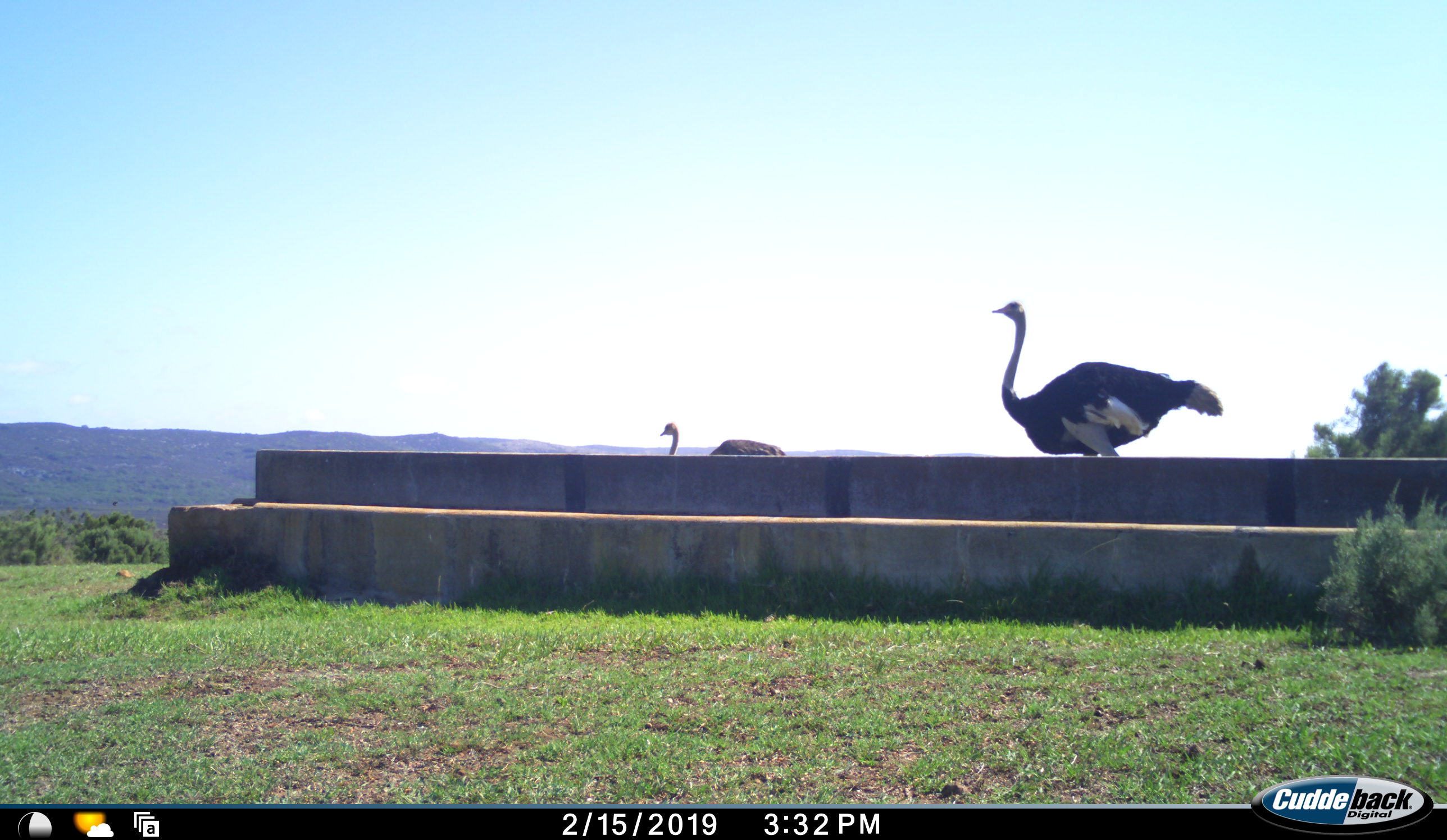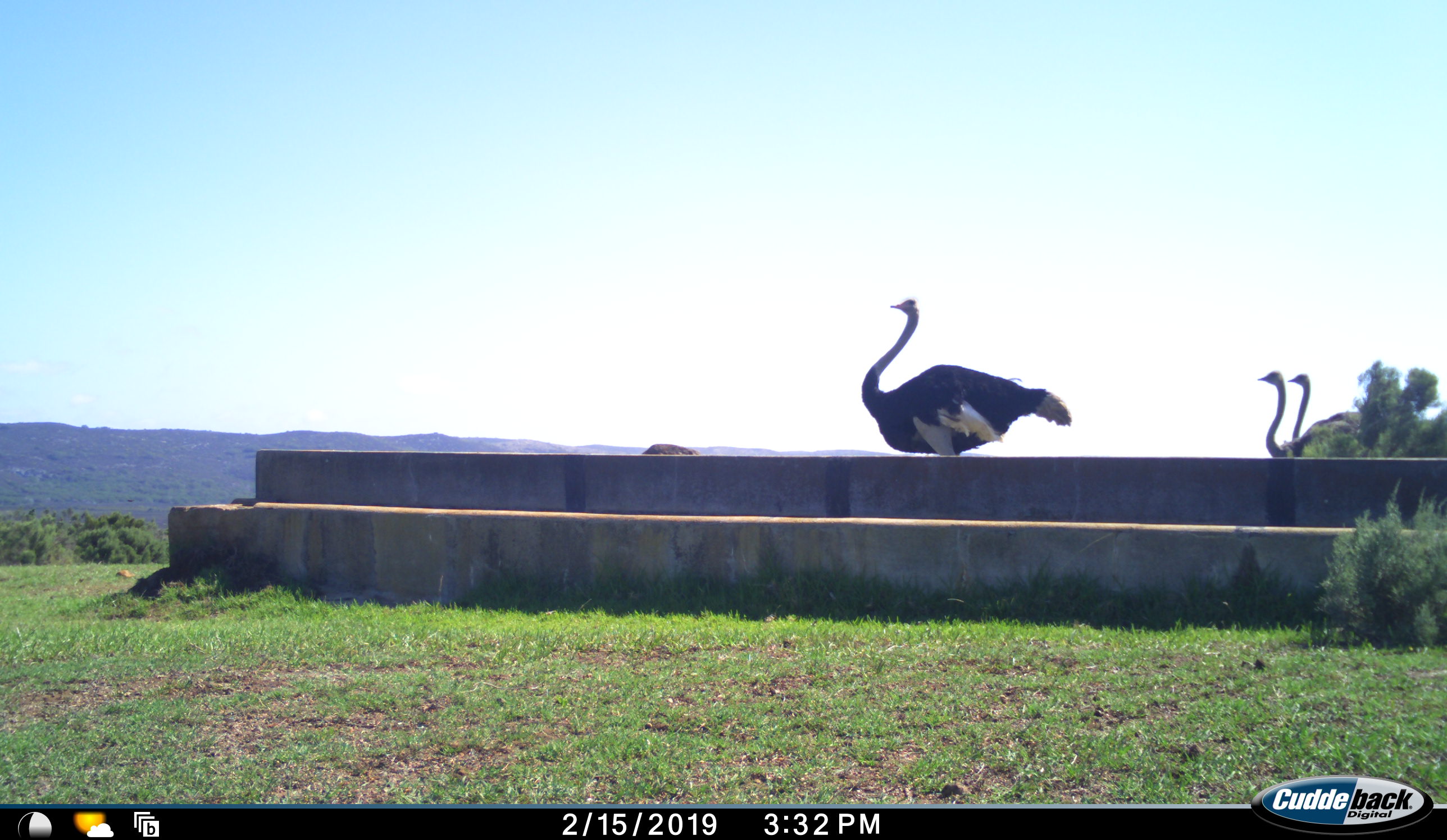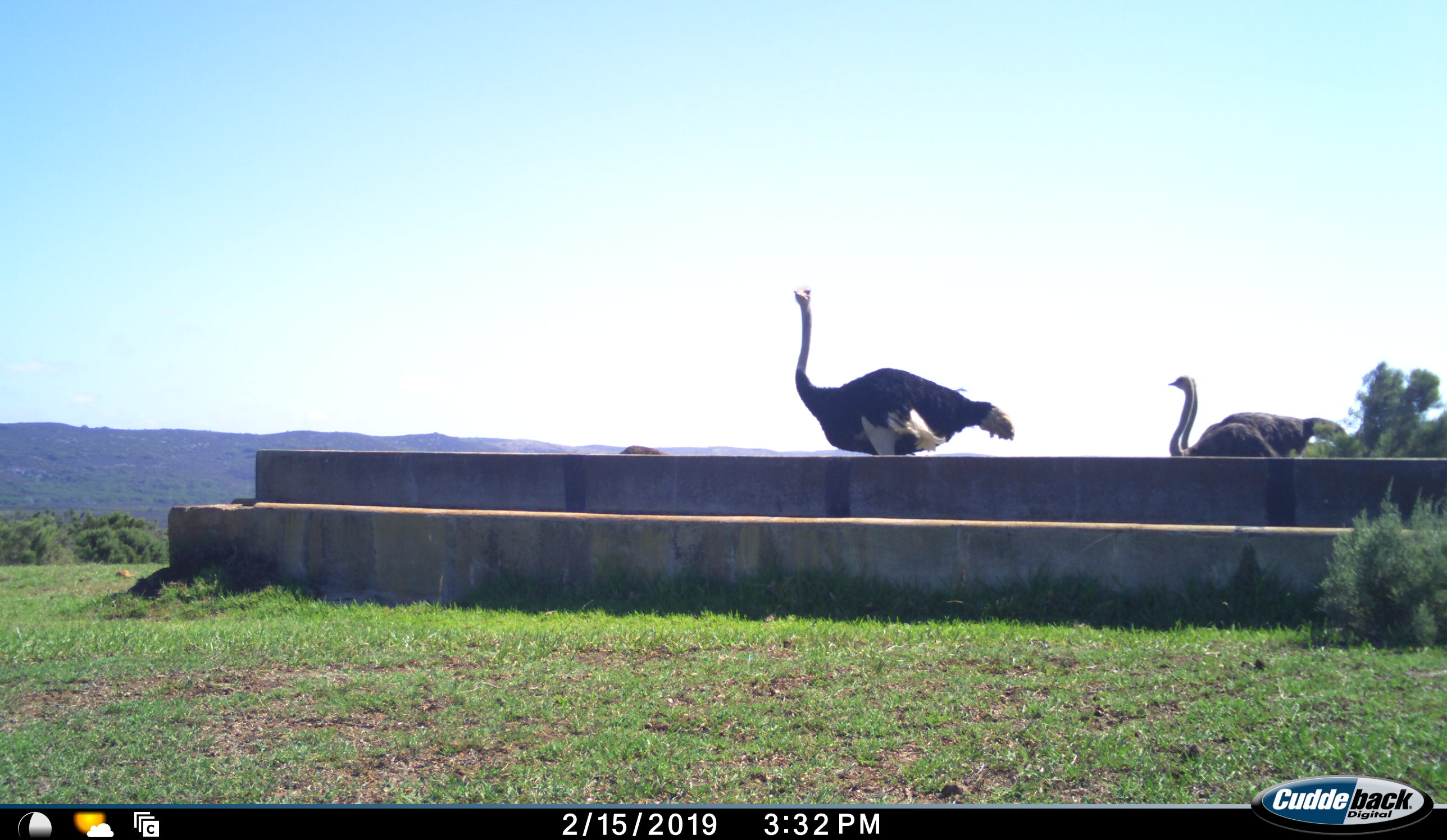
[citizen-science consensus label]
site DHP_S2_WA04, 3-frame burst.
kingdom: Animalia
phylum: Chordata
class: Aves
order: Struthioniformes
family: Struthionidae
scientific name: Struthionidae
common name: ostrich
Ostrich (Struthionidae), count 4. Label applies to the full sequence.